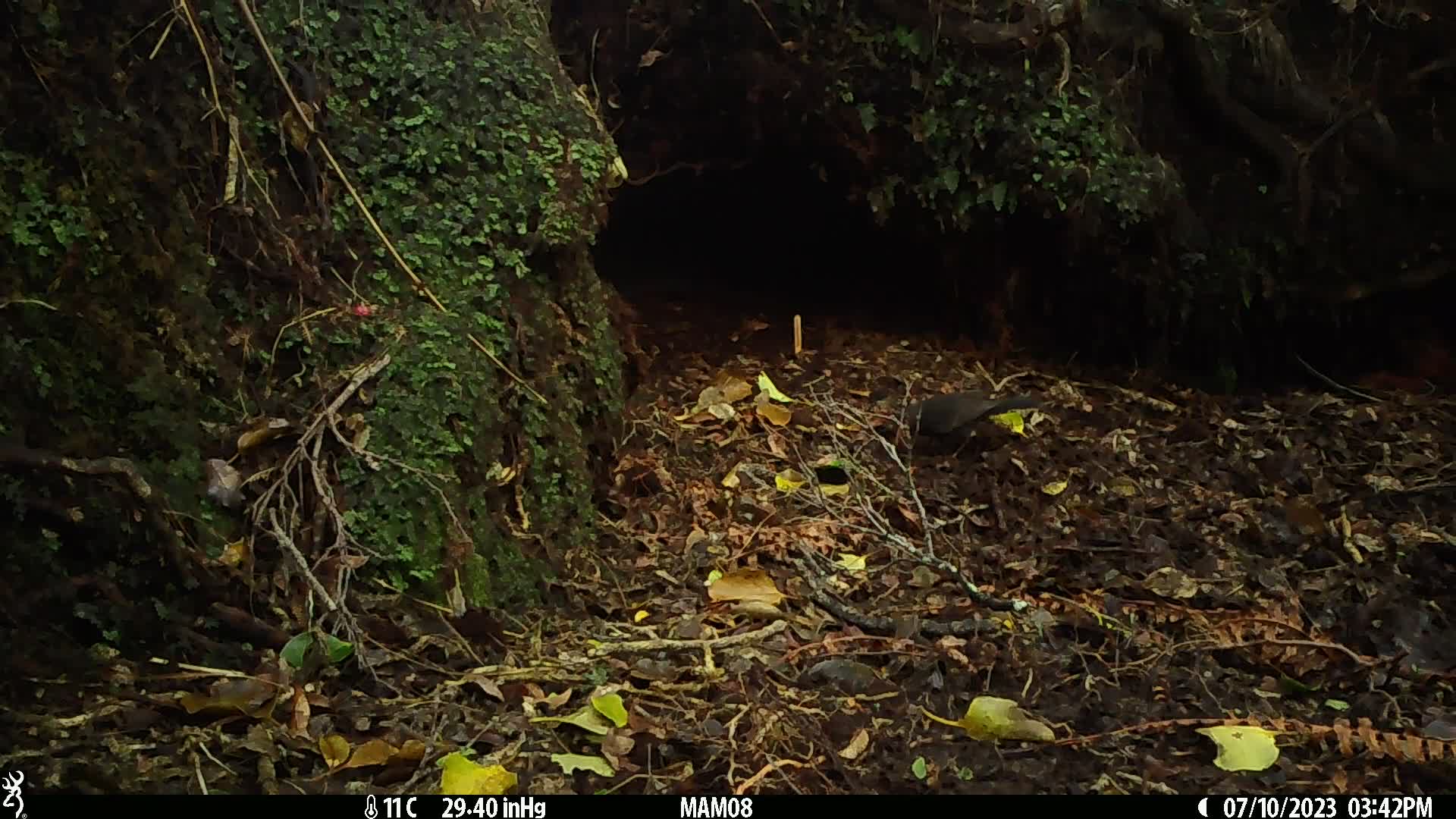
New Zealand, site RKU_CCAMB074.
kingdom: Animalia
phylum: Chordata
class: Aves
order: Passeriformes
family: Turdidae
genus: Turdus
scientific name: Turdus merula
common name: eurasian blackbird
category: blackbird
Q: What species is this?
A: Blackbird (eurasian blackbird) (Turdus merula).